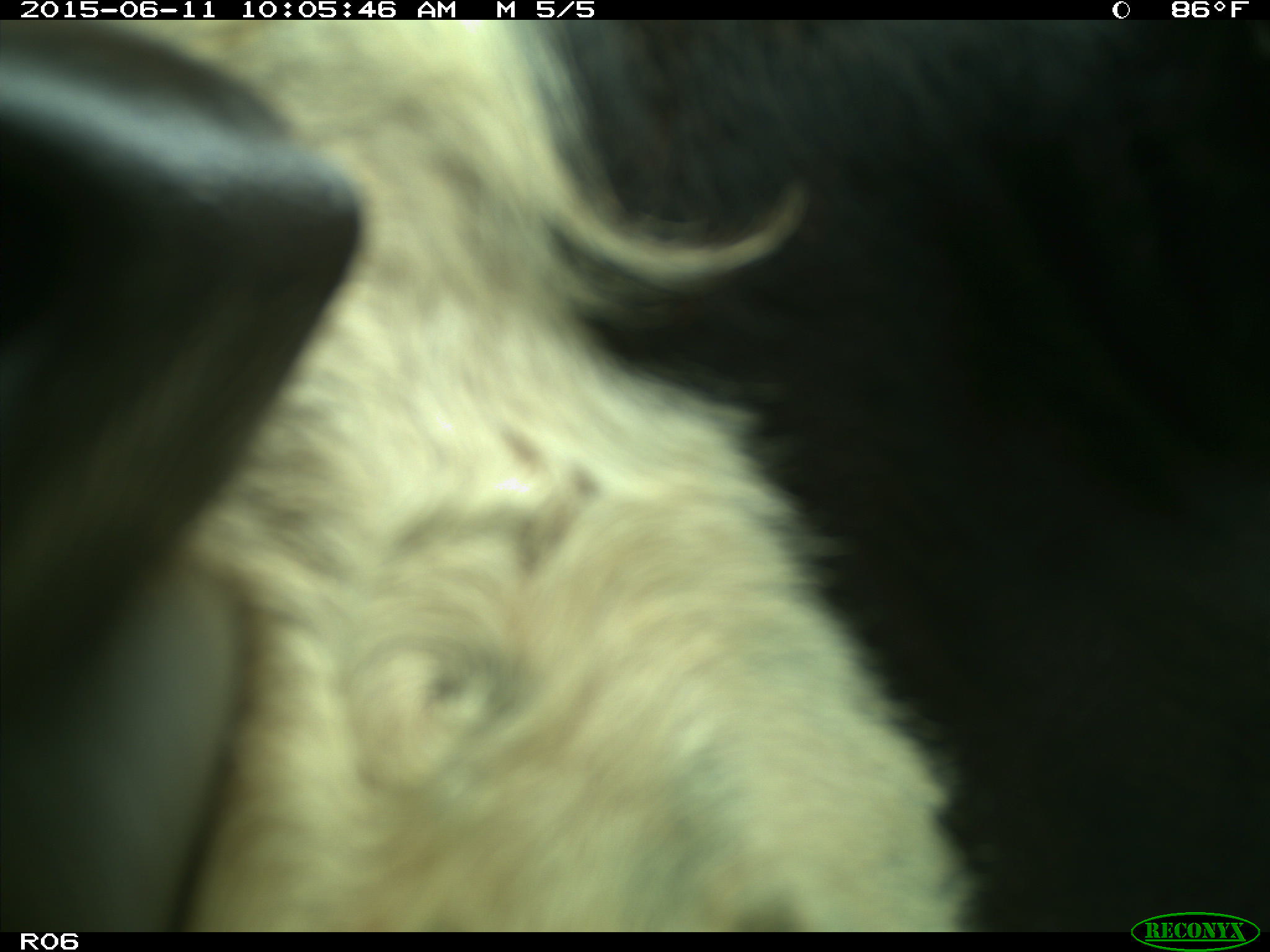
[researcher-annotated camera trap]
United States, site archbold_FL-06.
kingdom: Animalia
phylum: Chordata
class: Mammalia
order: Artiodactyla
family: Bovidae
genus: Bos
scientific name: Bos taurus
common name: domestic cow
Bos taurus (domestic cow).